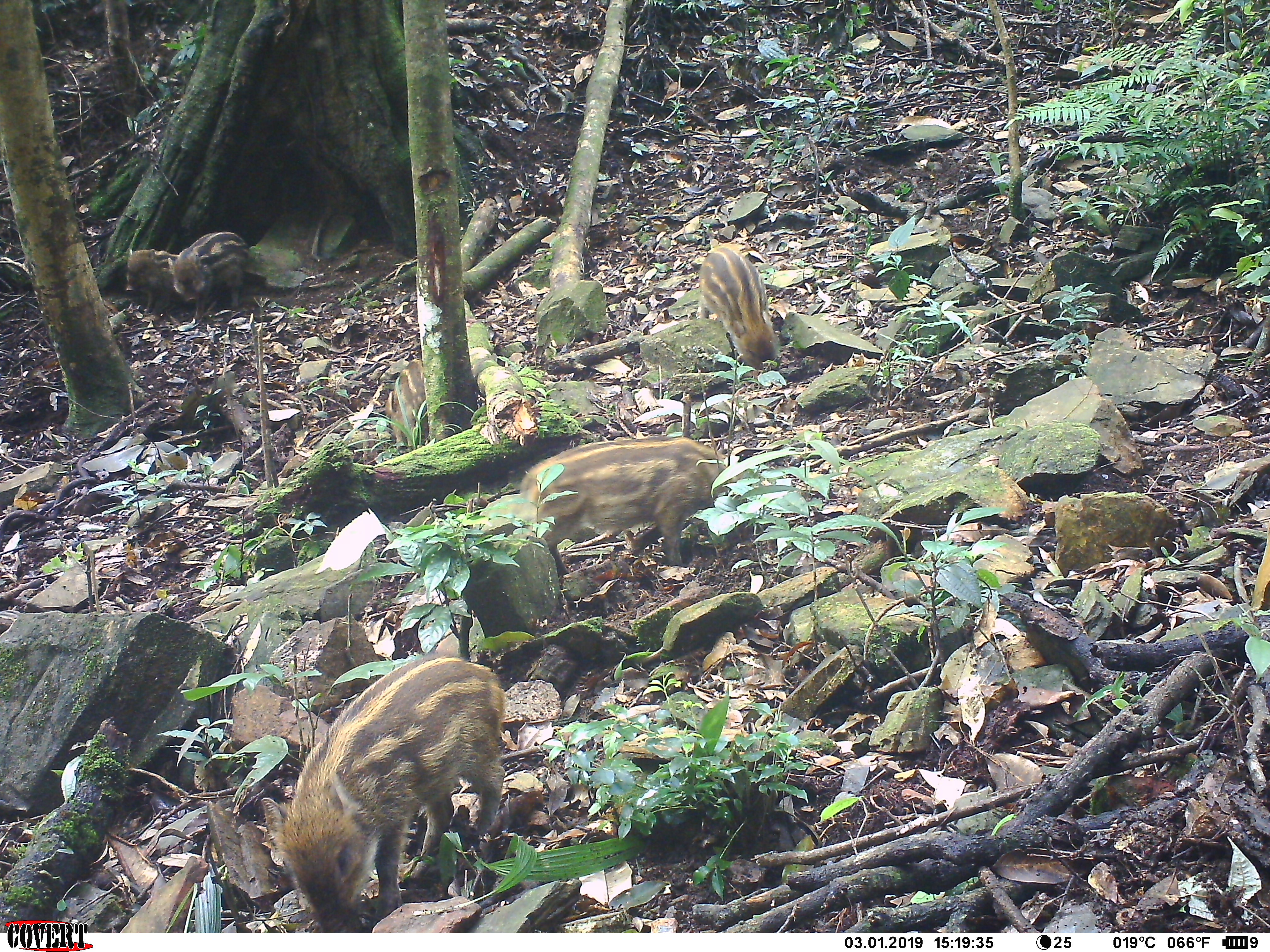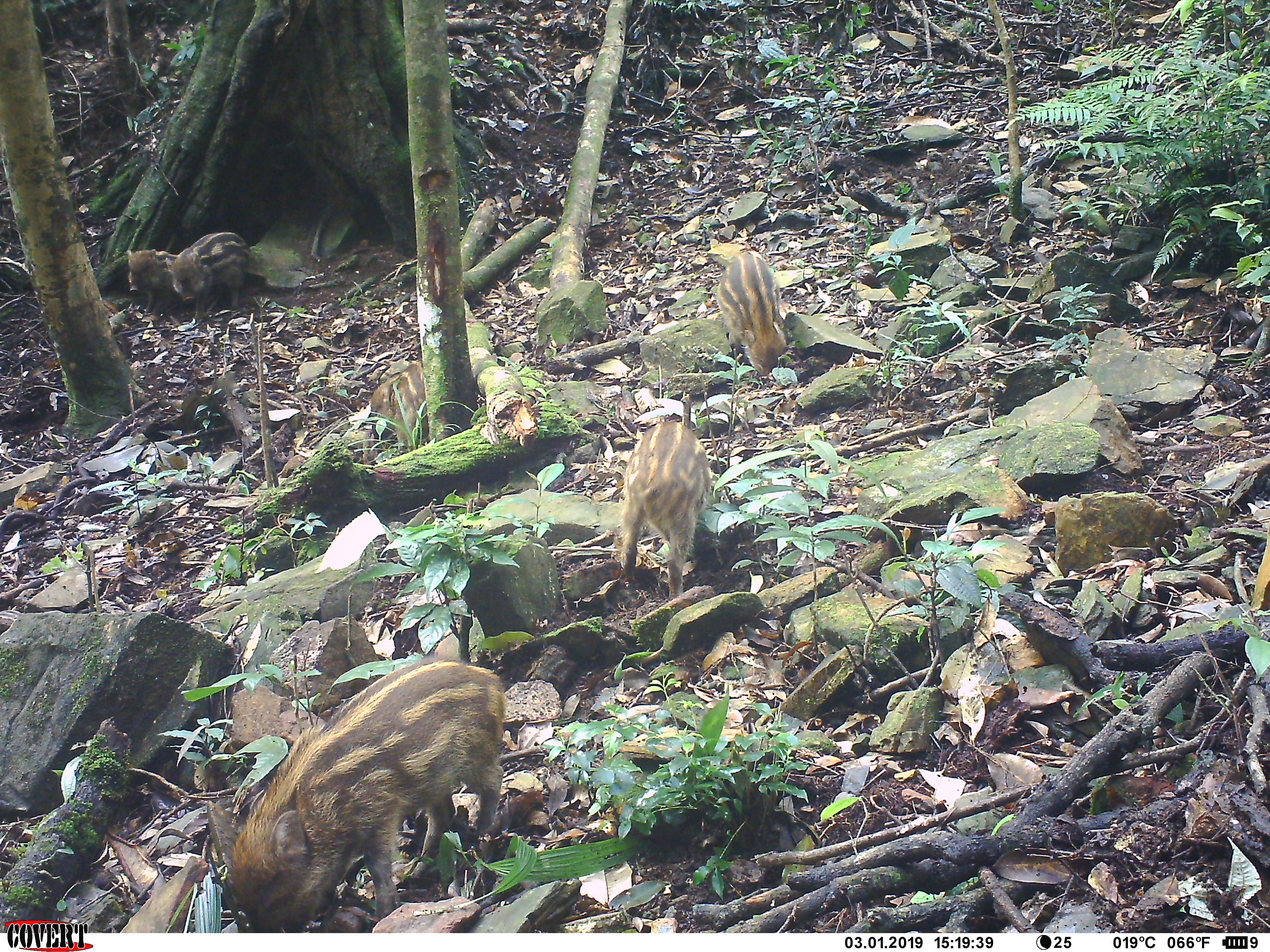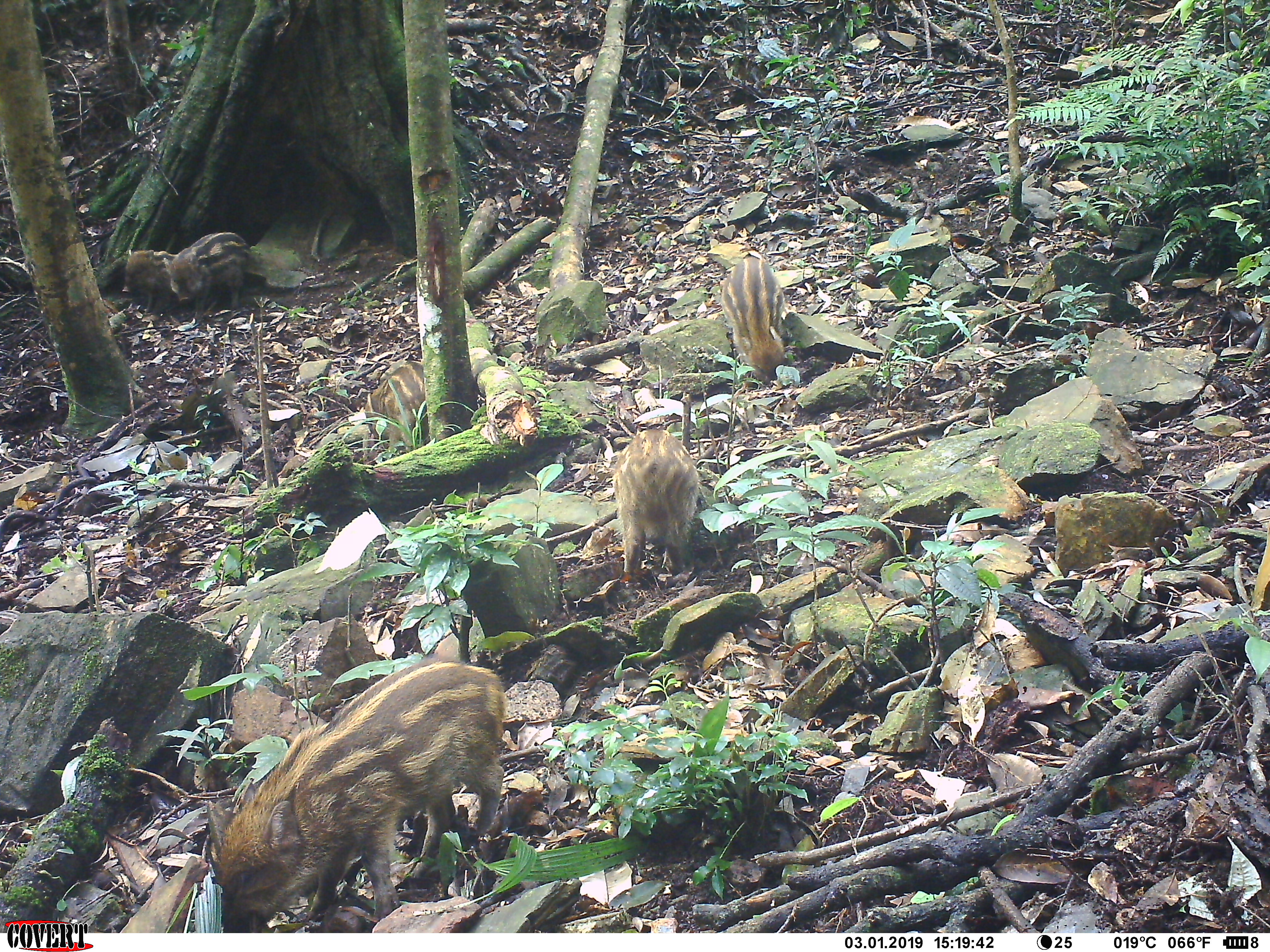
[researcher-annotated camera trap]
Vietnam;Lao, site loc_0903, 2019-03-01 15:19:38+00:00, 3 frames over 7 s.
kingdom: Animalia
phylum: Chordata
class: Mammalia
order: Artiodactyla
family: Suidae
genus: Sus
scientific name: Sus scrofa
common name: eurasian wild pig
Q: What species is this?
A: Eurasian wild pig (Sus scrofa).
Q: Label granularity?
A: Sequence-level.